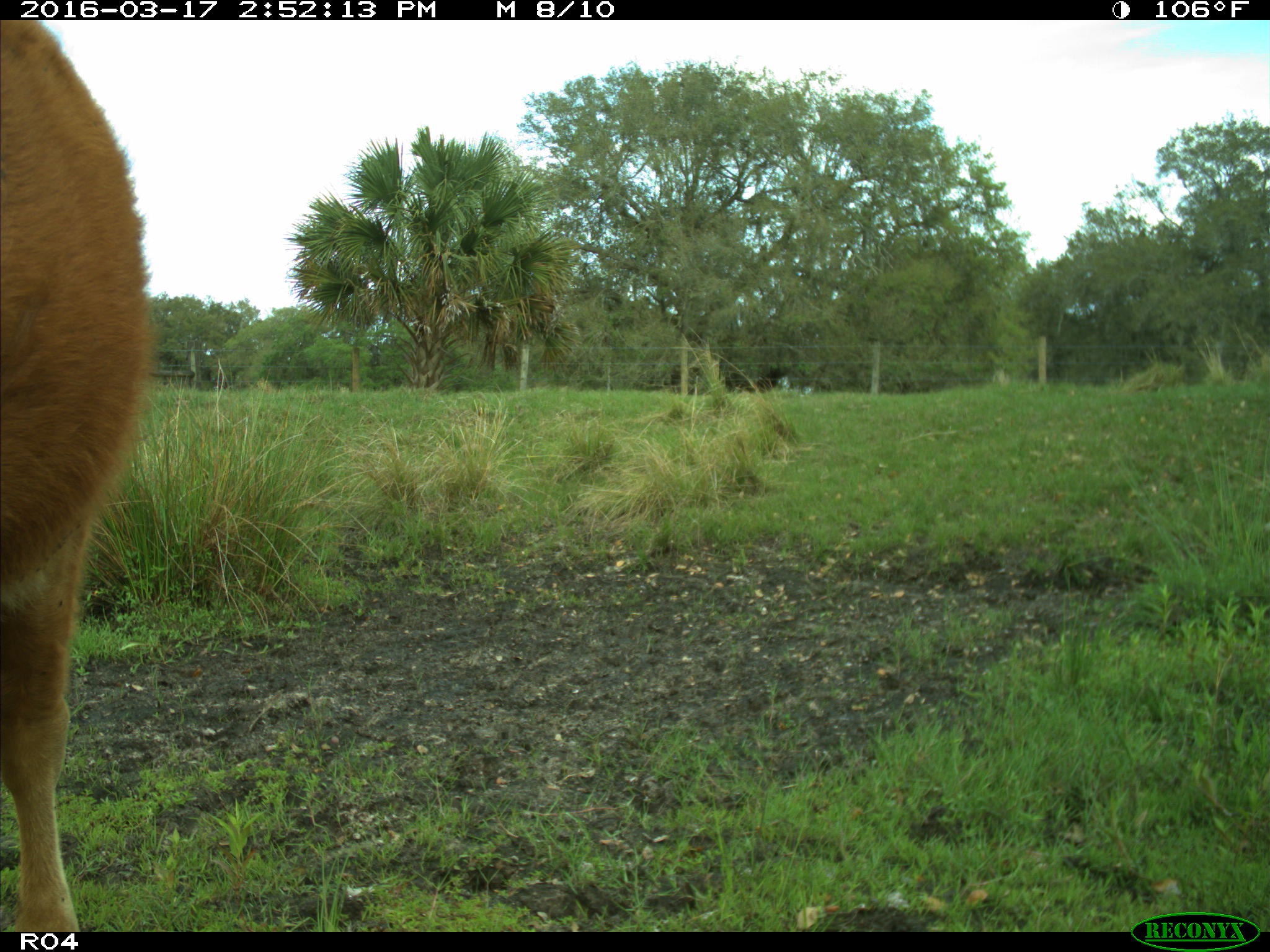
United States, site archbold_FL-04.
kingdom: Animalia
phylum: Chordata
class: Mammalia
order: Artiodactyla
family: Bovidae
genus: Bos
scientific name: Bos taurus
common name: domestic cow